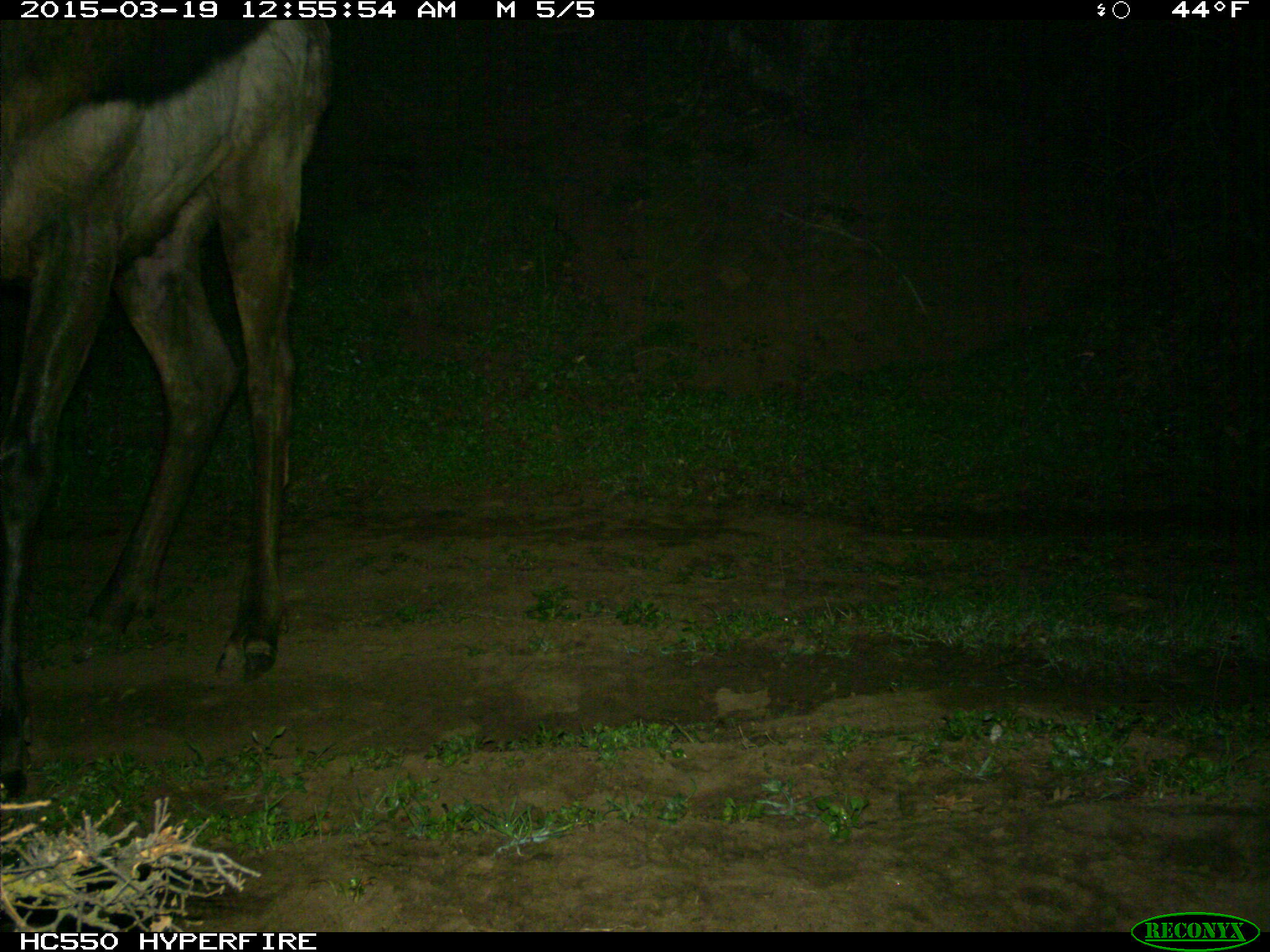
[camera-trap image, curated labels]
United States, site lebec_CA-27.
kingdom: Animalia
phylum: Chordata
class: Mammalia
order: Artiodactyla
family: Cervidae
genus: Cervus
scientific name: Cervus canadensis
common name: elk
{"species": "Cervus canadensis (elk)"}